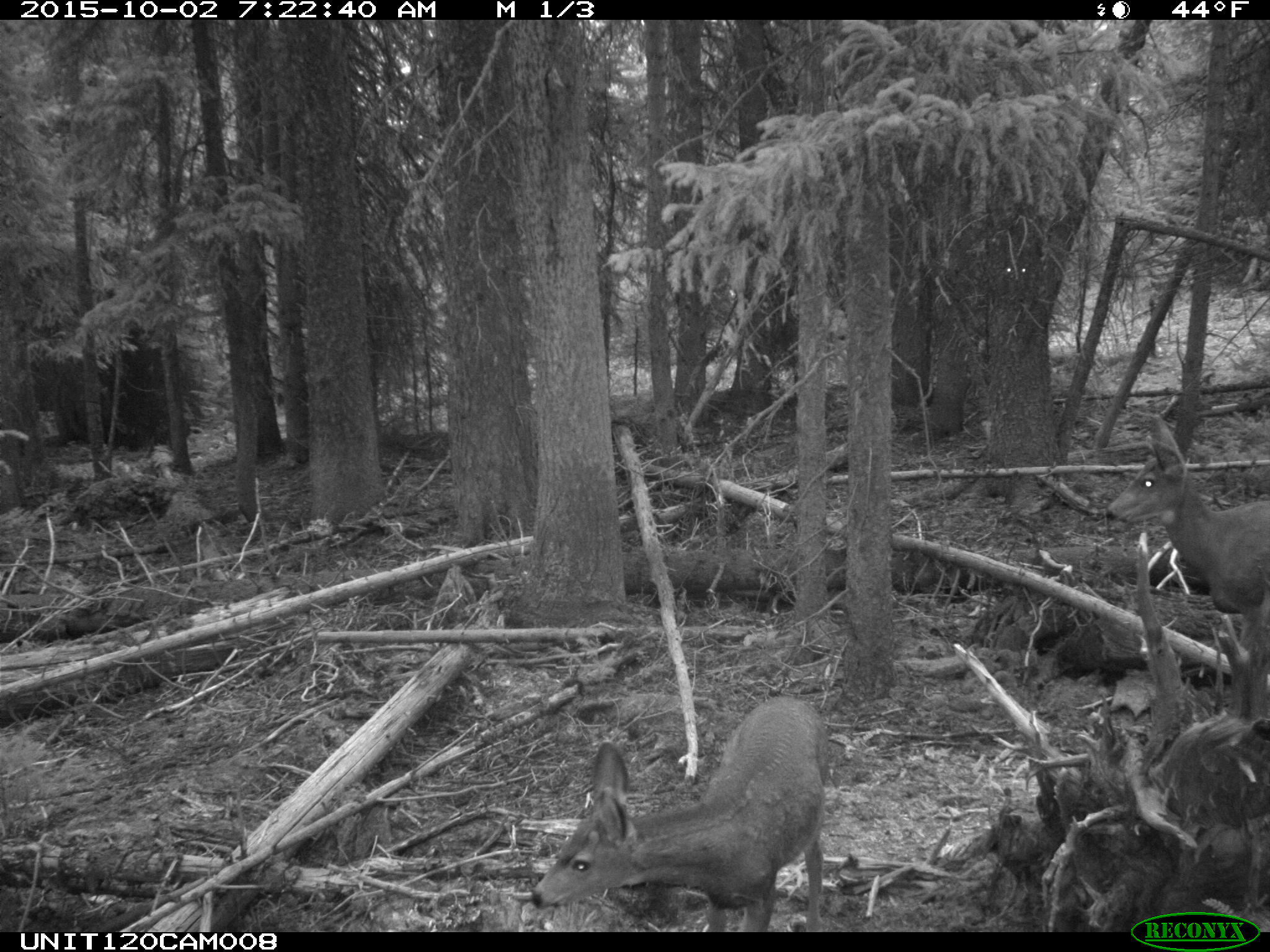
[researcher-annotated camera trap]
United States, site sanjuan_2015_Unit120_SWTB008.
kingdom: Animalia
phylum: Chordata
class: Mammalia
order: Artiodactyla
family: Cervidae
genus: Odocoileus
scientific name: Odocoileus hemionus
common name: mule deer